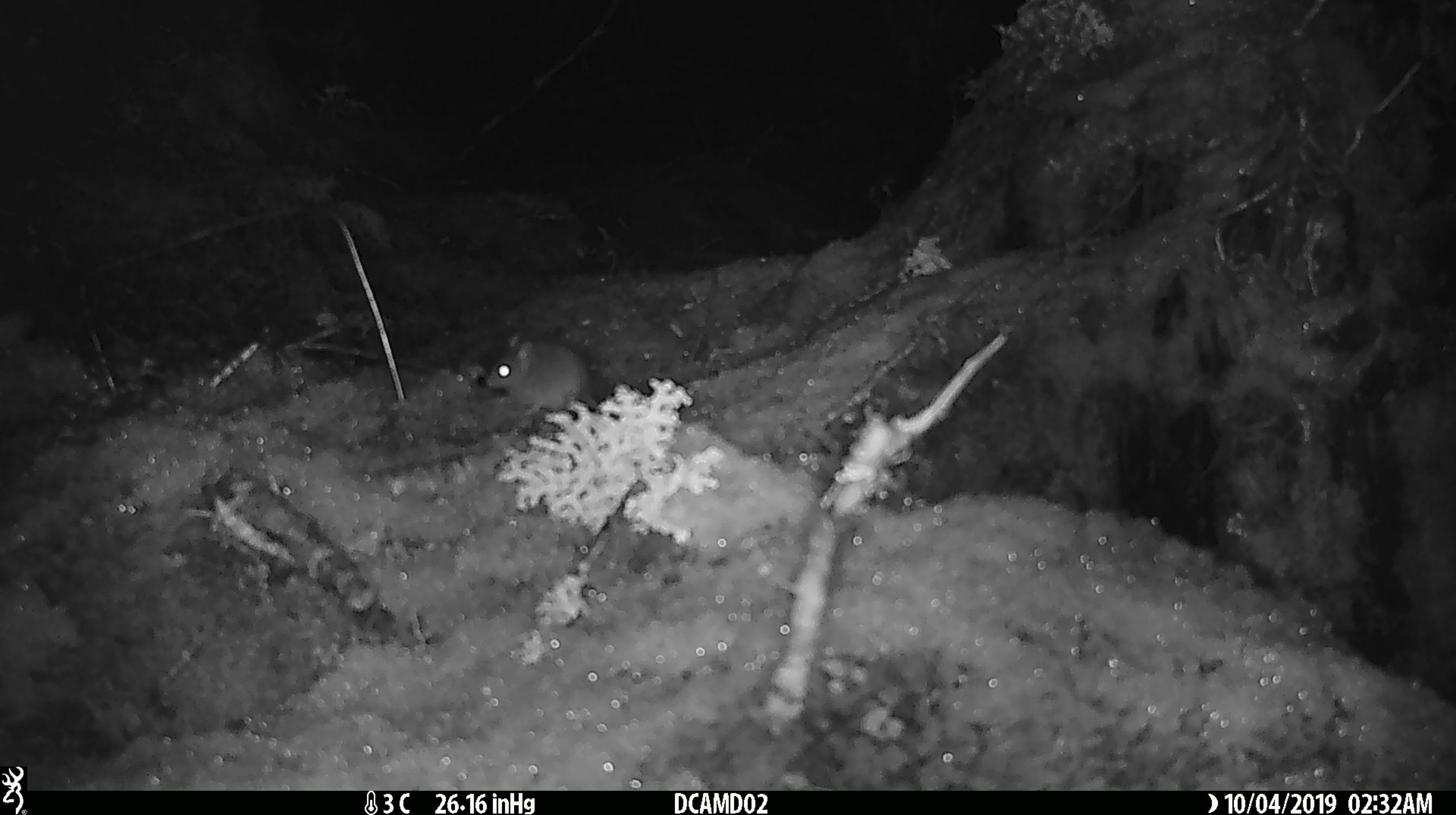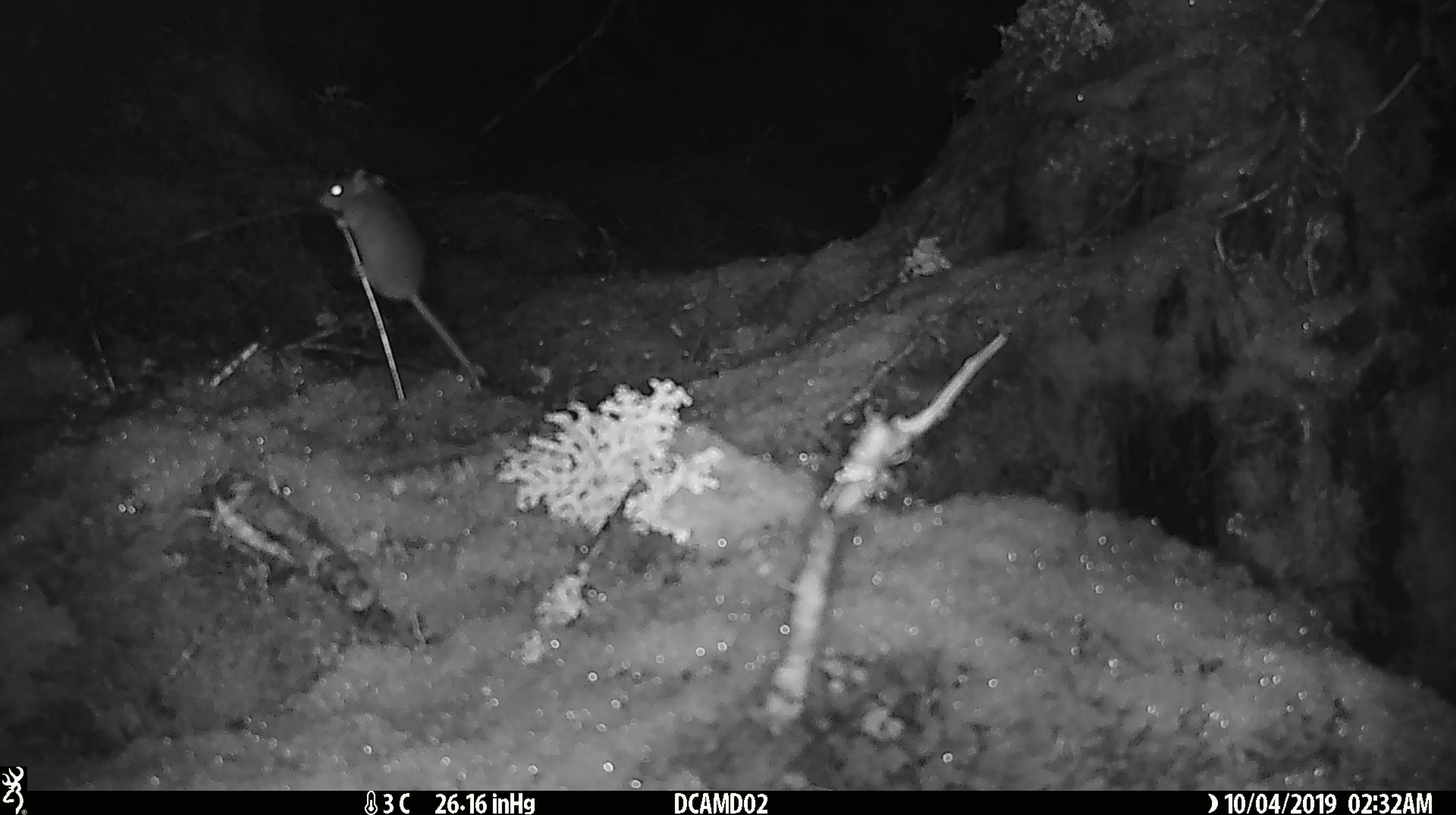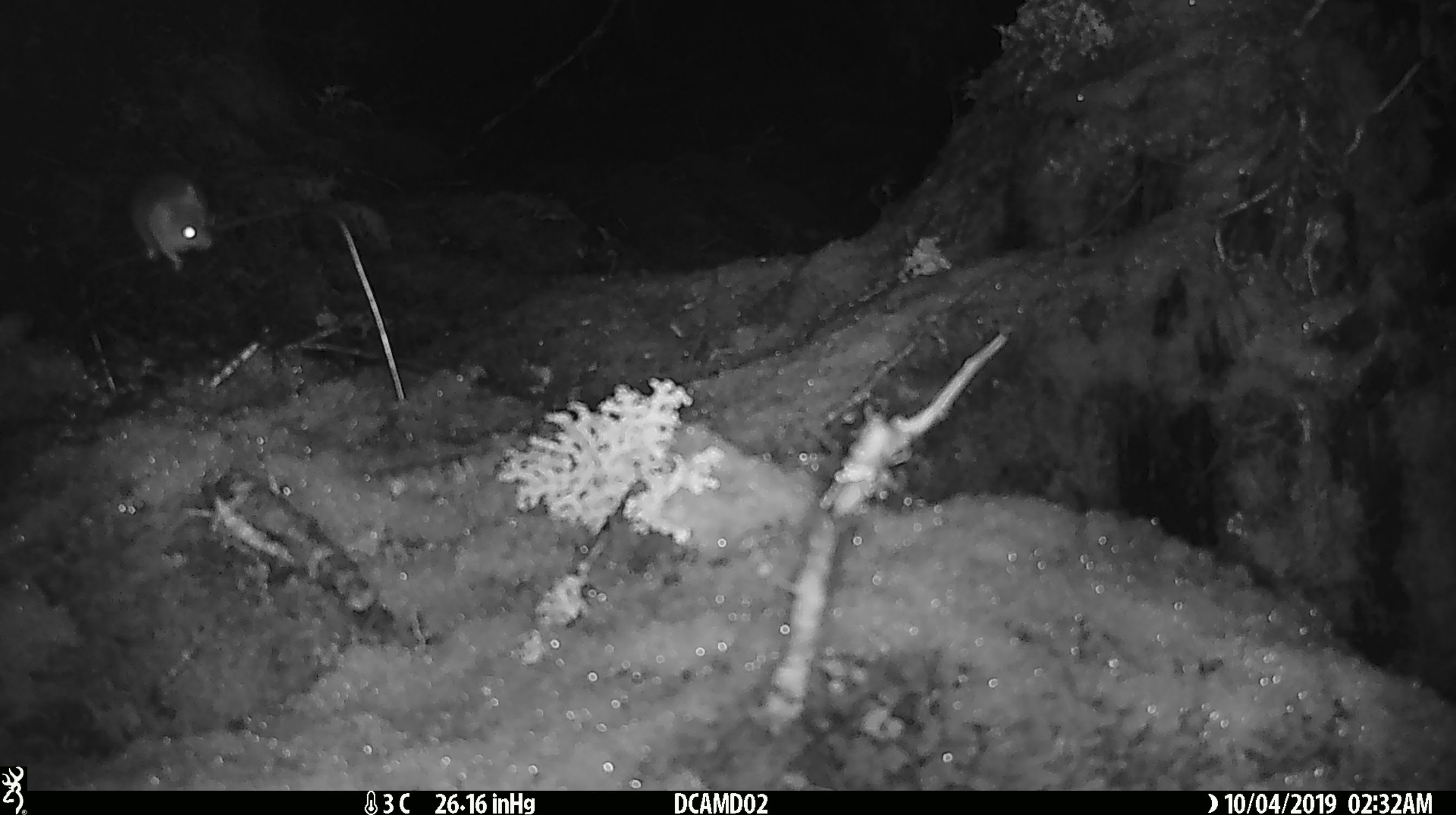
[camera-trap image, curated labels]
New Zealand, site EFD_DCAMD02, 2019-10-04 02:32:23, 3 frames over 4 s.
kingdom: Animalia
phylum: Chordata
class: Mammalia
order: Rodentia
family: Muridae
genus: Mus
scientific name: Mus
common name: mouse